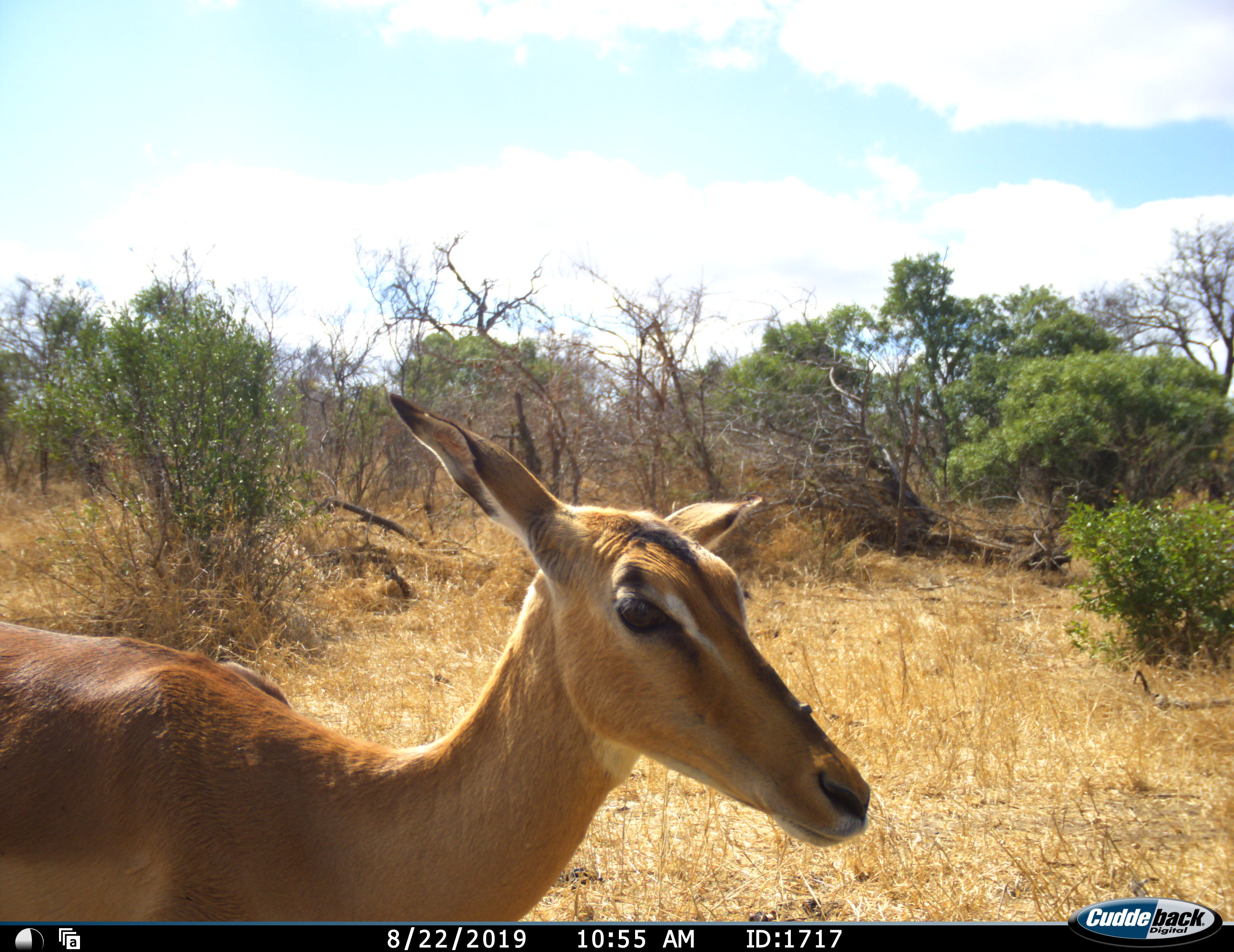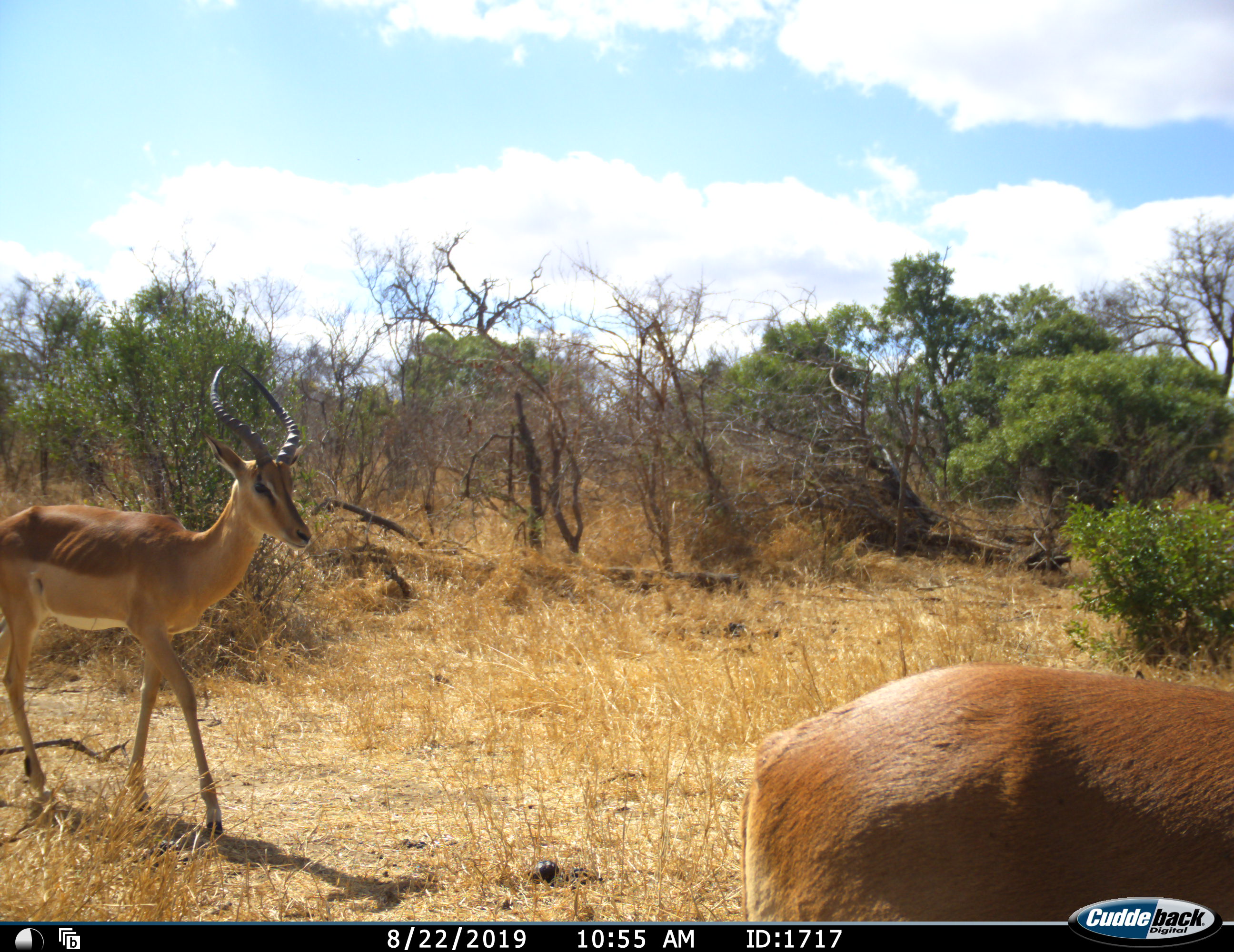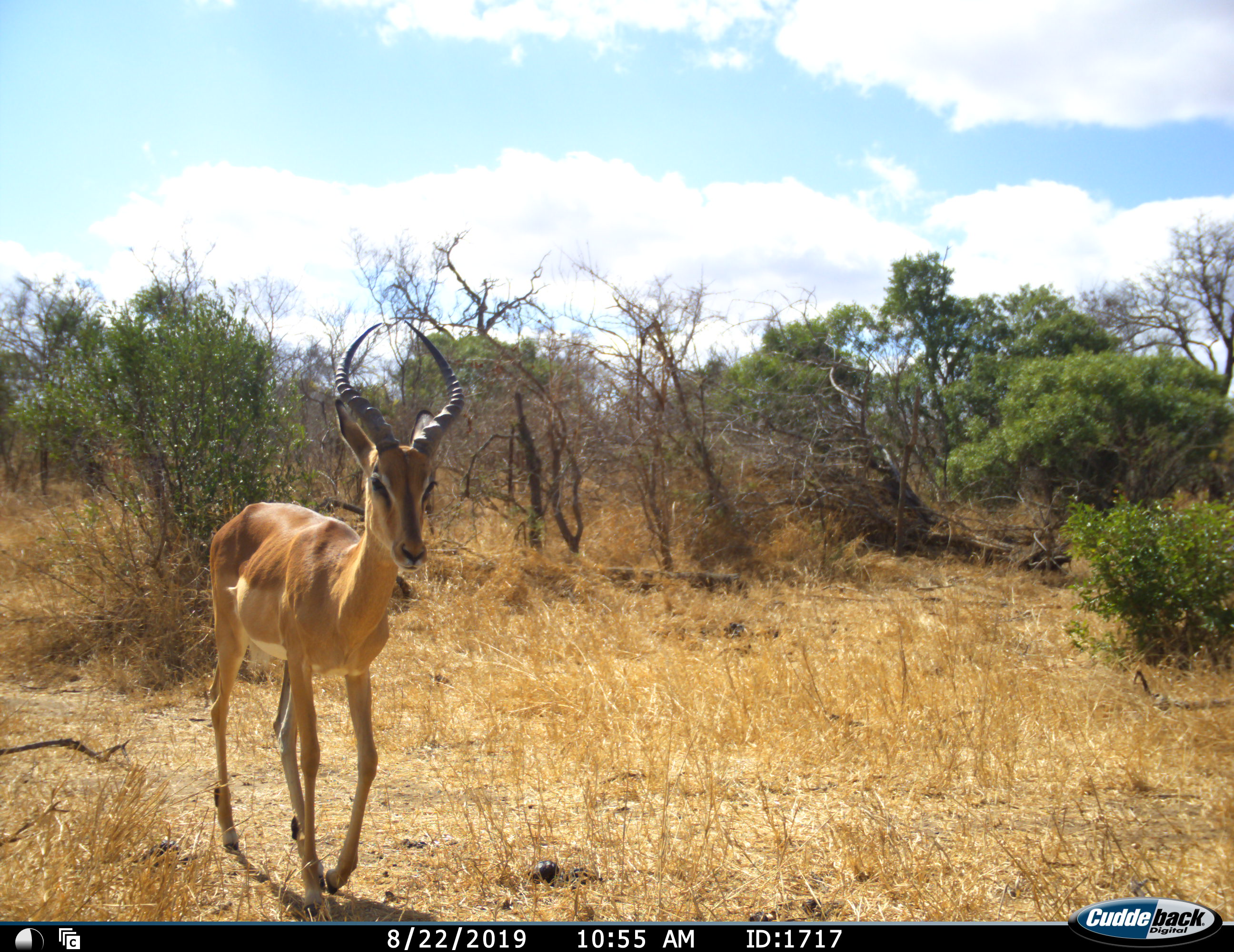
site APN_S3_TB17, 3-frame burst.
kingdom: Animalia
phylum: Chordata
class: Mammalia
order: Artiodactyla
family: Bovidae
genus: Aepyceros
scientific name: Aepyceros melampus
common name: impala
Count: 2.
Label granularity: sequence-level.